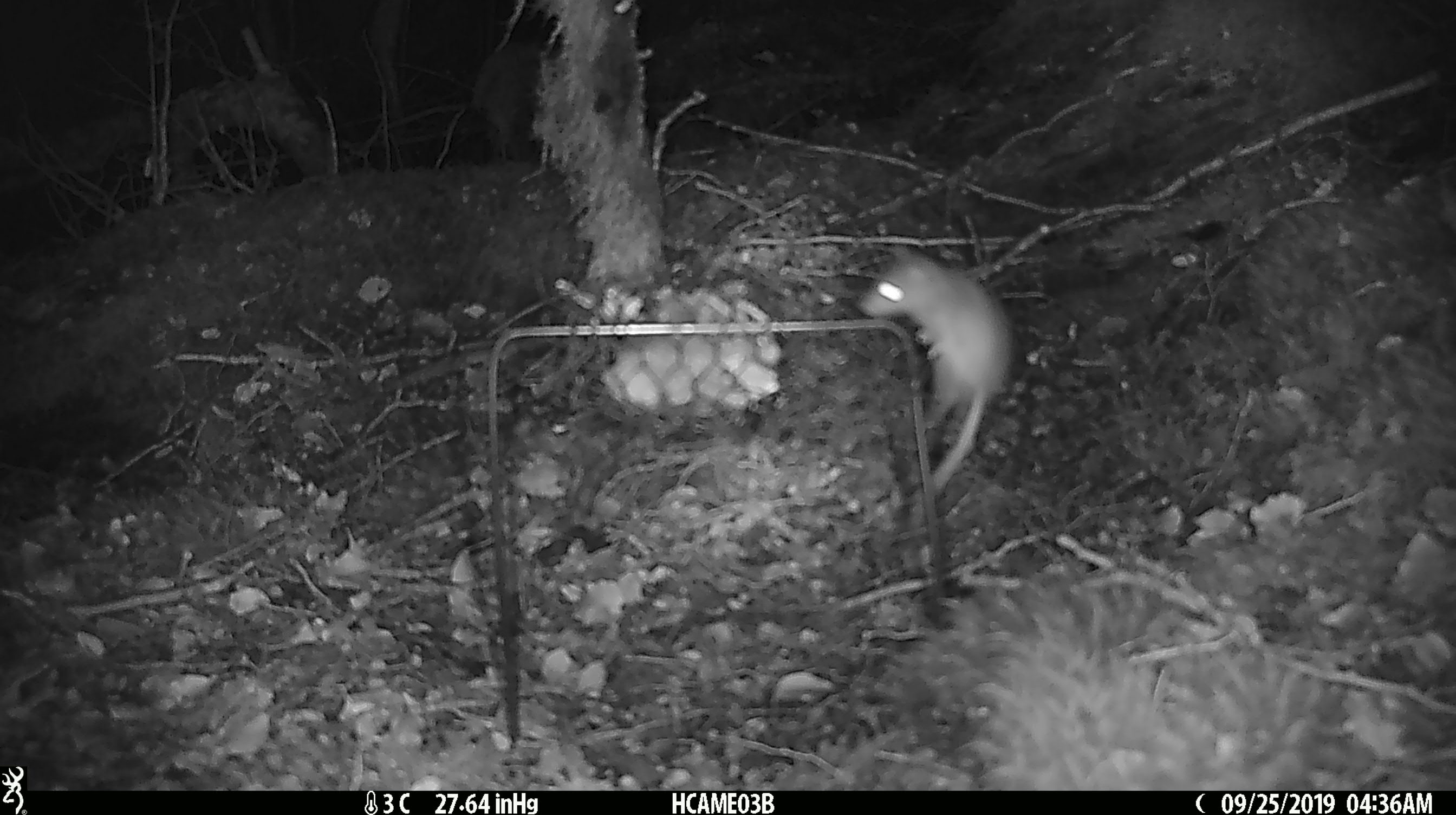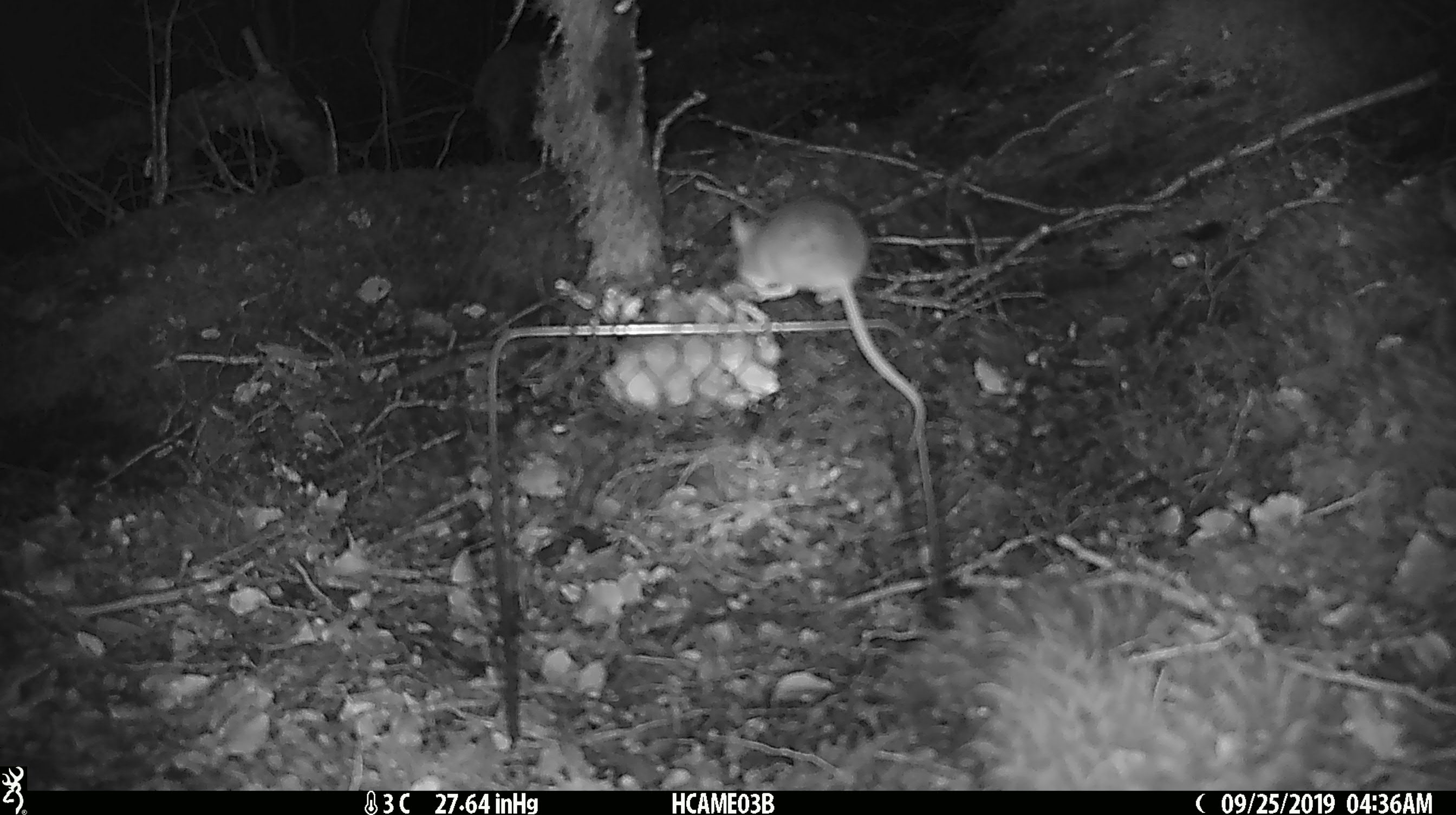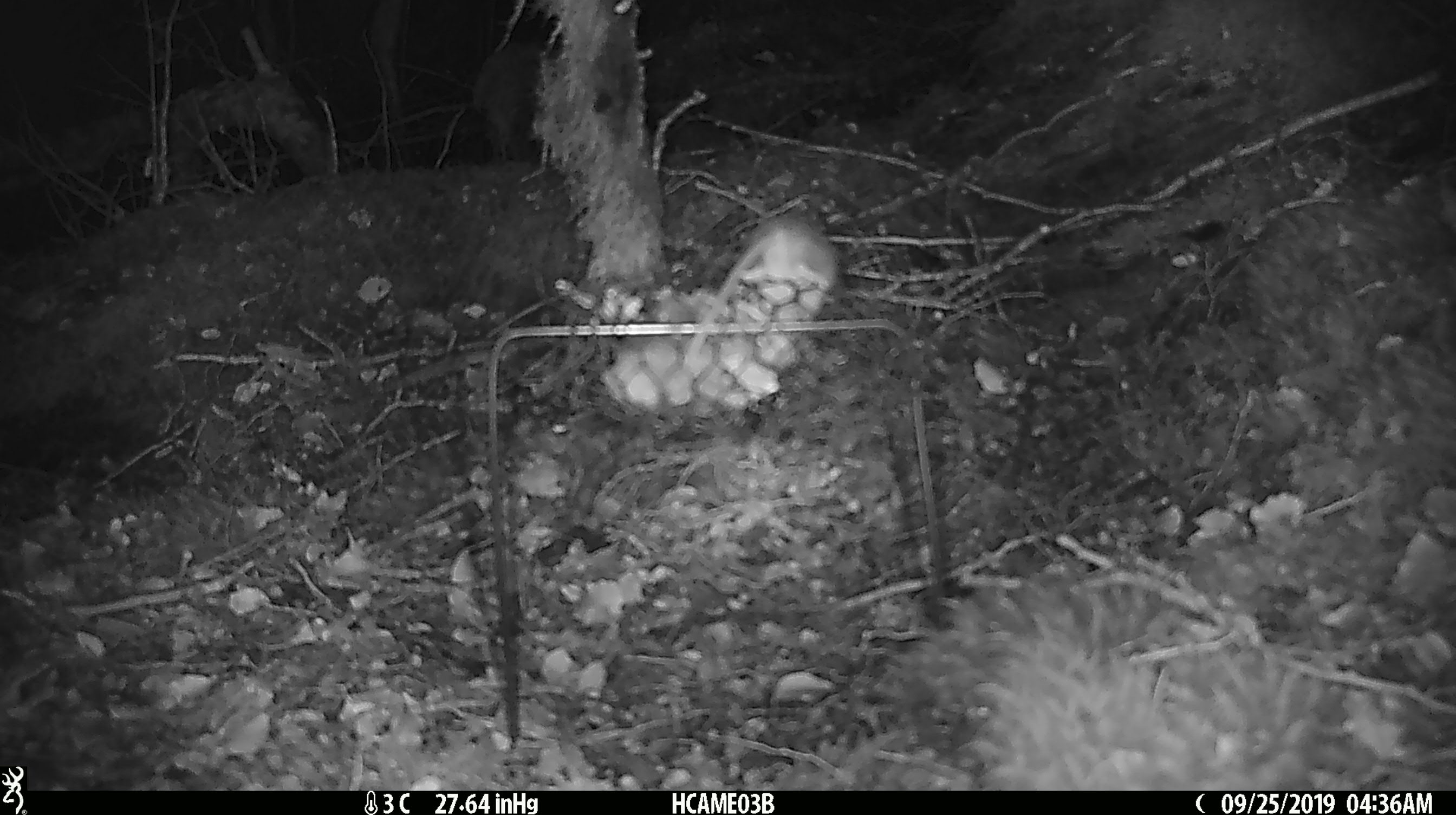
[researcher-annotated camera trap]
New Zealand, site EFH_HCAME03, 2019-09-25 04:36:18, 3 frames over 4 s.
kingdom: Animalia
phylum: Chordata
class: Mammalia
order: Rodentia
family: Muridae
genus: Mus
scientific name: Mus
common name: mouse